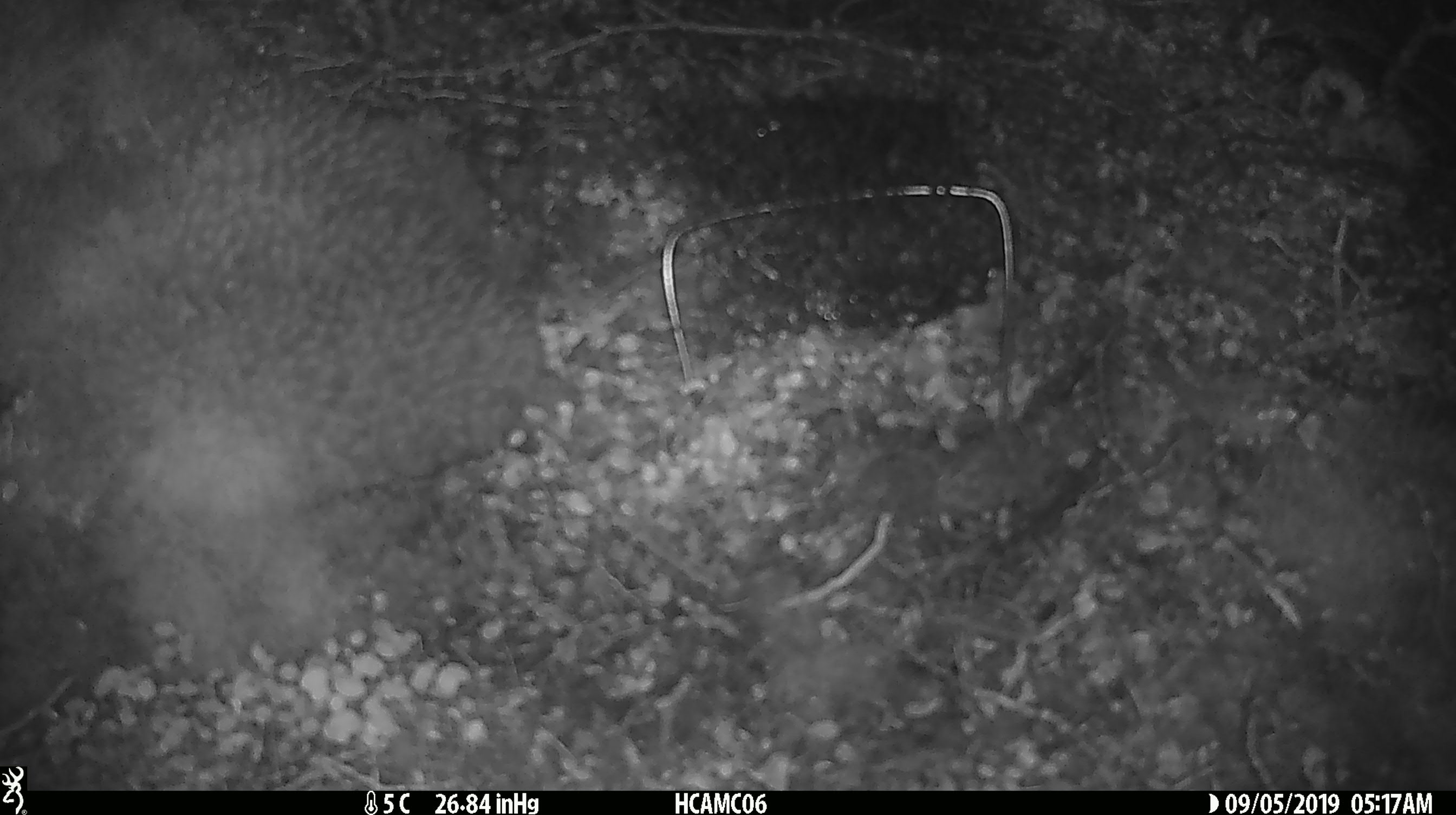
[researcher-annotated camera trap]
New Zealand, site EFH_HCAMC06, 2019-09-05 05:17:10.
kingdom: Animalia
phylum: Chordata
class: Mammalia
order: Rodentia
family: Muridae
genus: Mus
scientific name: Mus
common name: mouse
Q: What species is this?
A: Mouse (Mus).